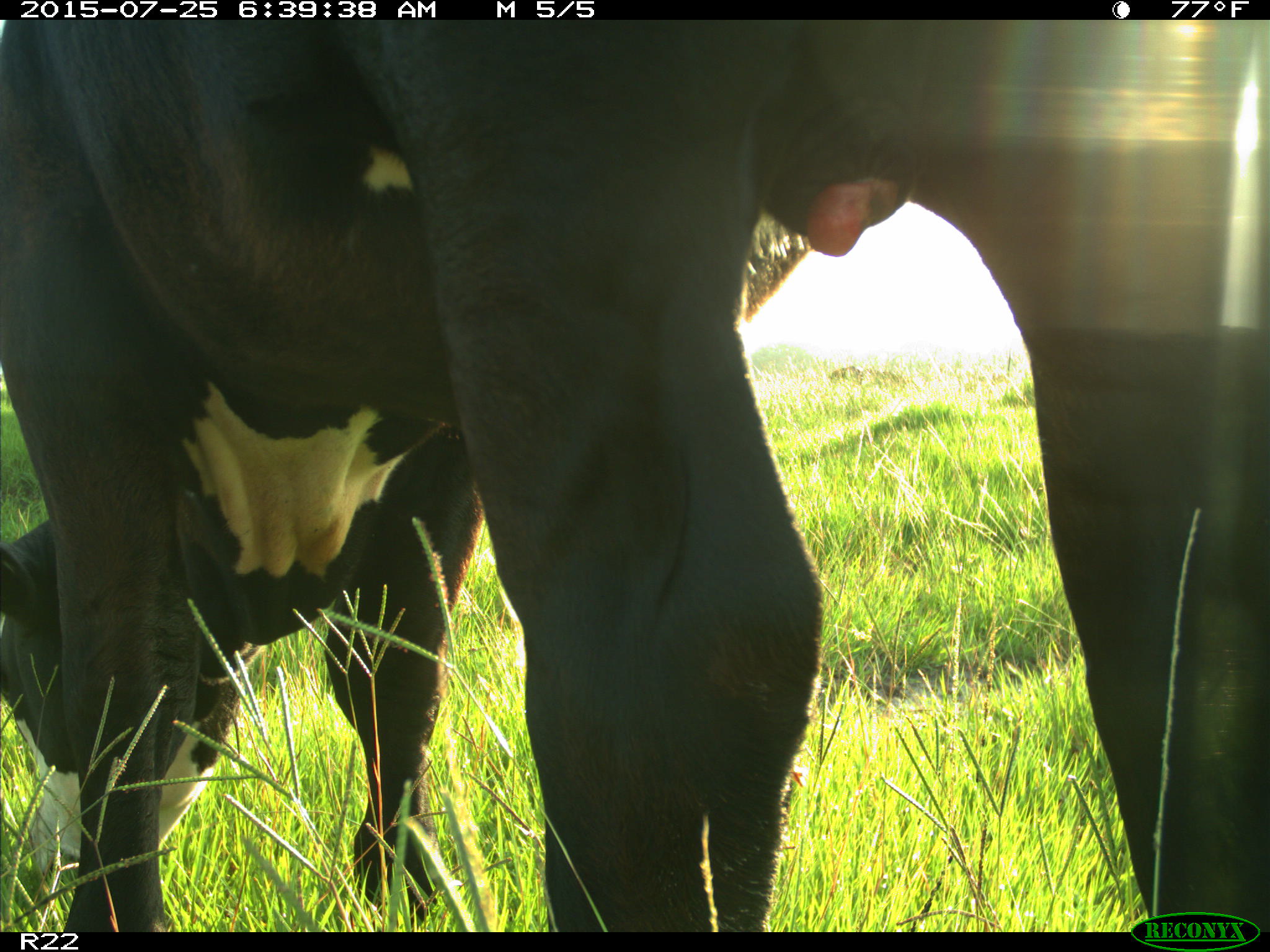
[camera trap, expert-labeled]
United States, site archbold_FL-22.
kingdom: Animalia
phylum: Chordata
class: Mammalia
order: Artiodactyla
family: Bovidae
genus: Bos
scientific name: Bos taurus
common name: domestic cow